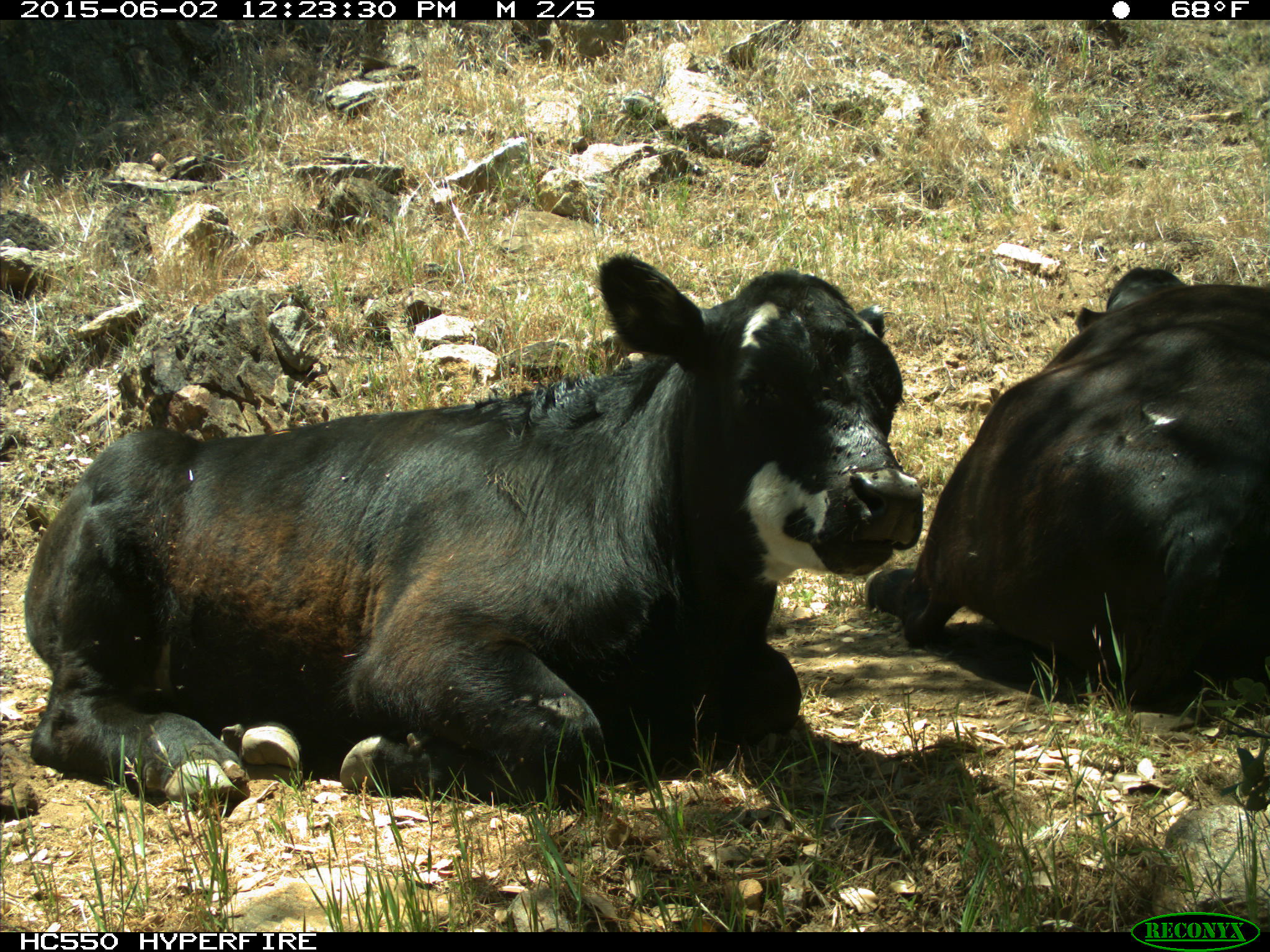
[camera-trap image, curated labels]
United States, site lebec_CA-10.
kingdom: Animalia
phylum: Chordata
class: Mammalia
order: Artiodactyla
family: Bovidae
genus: Bos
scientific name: Bos taurus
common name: domestic cow